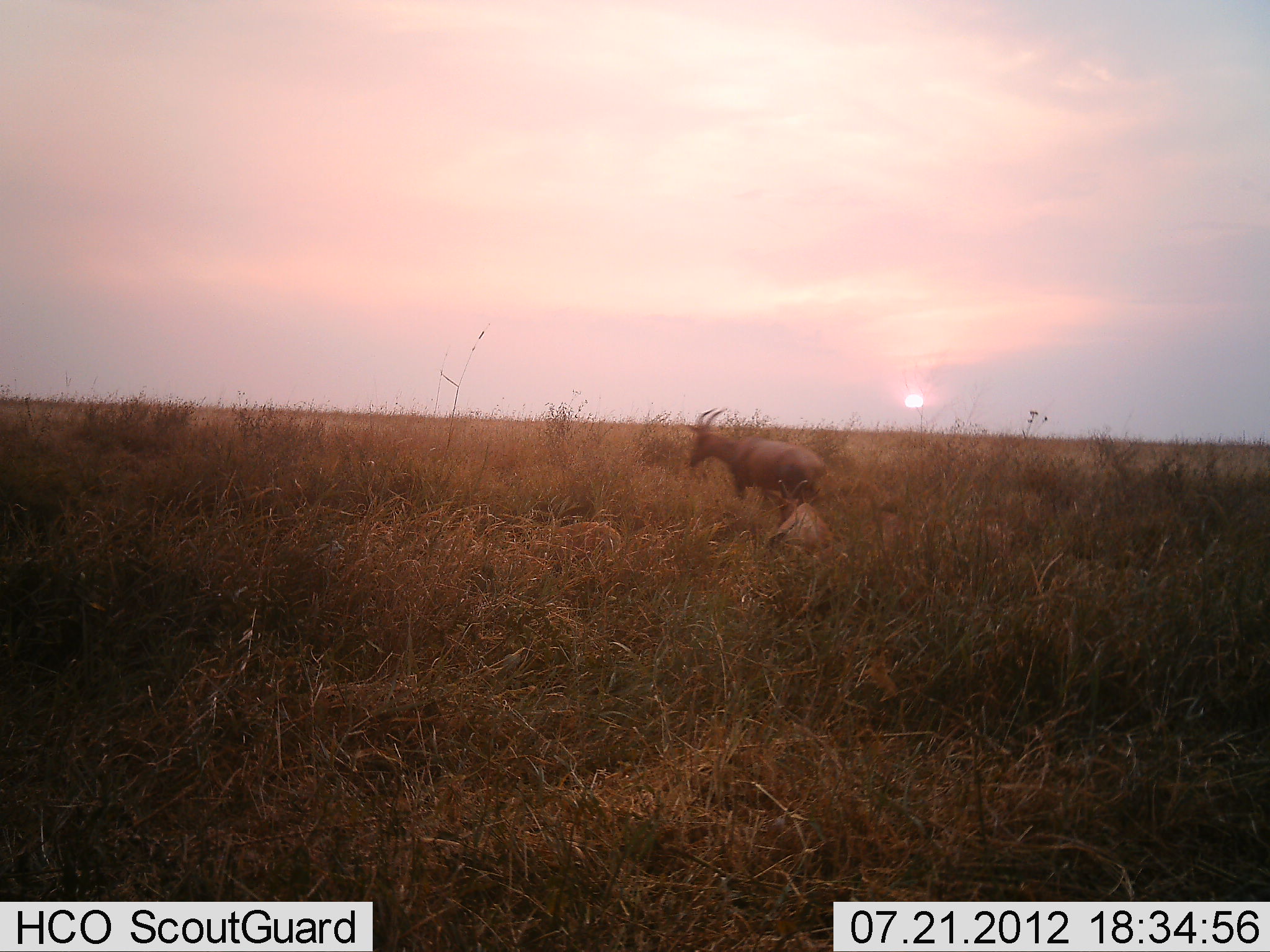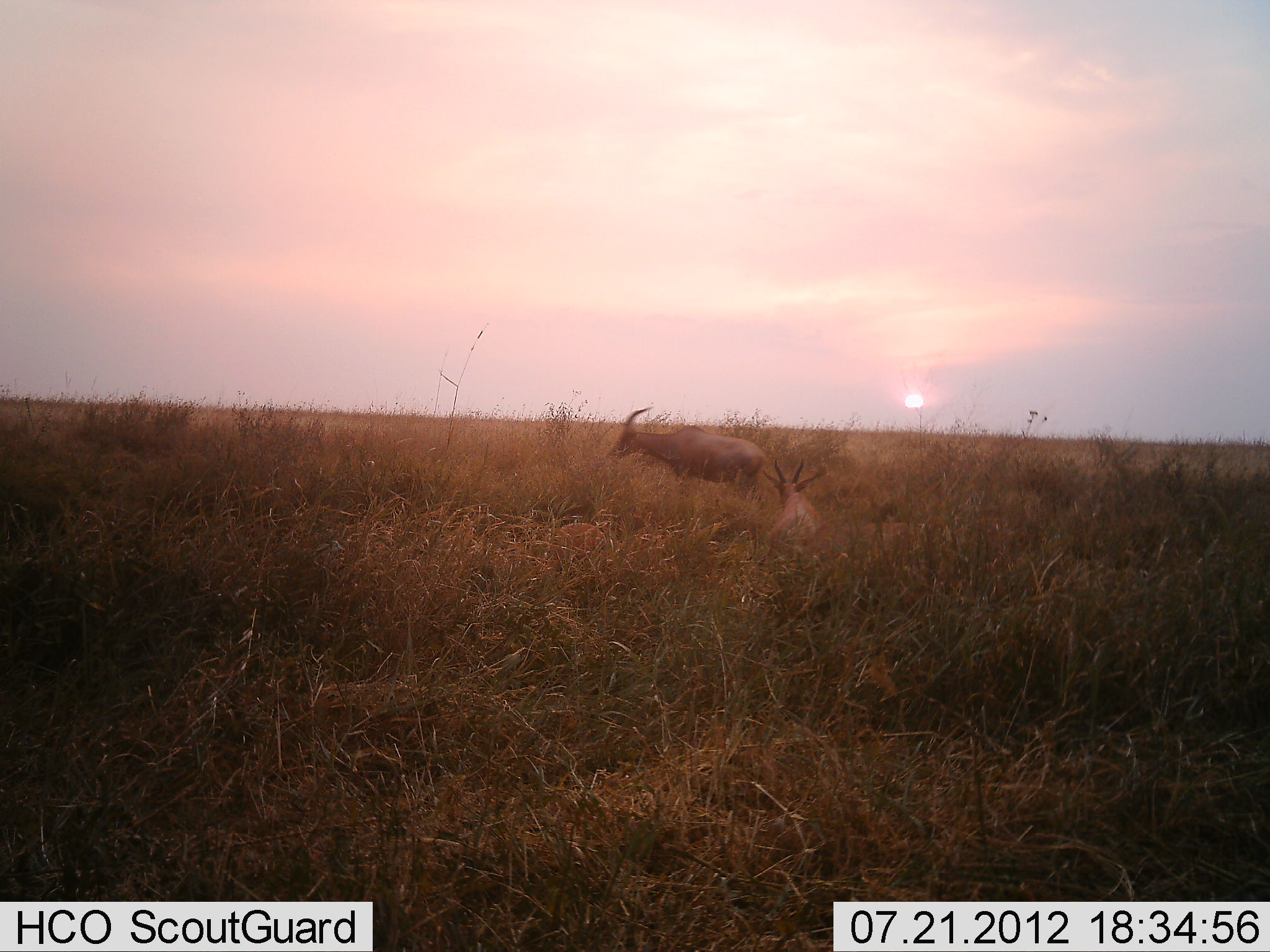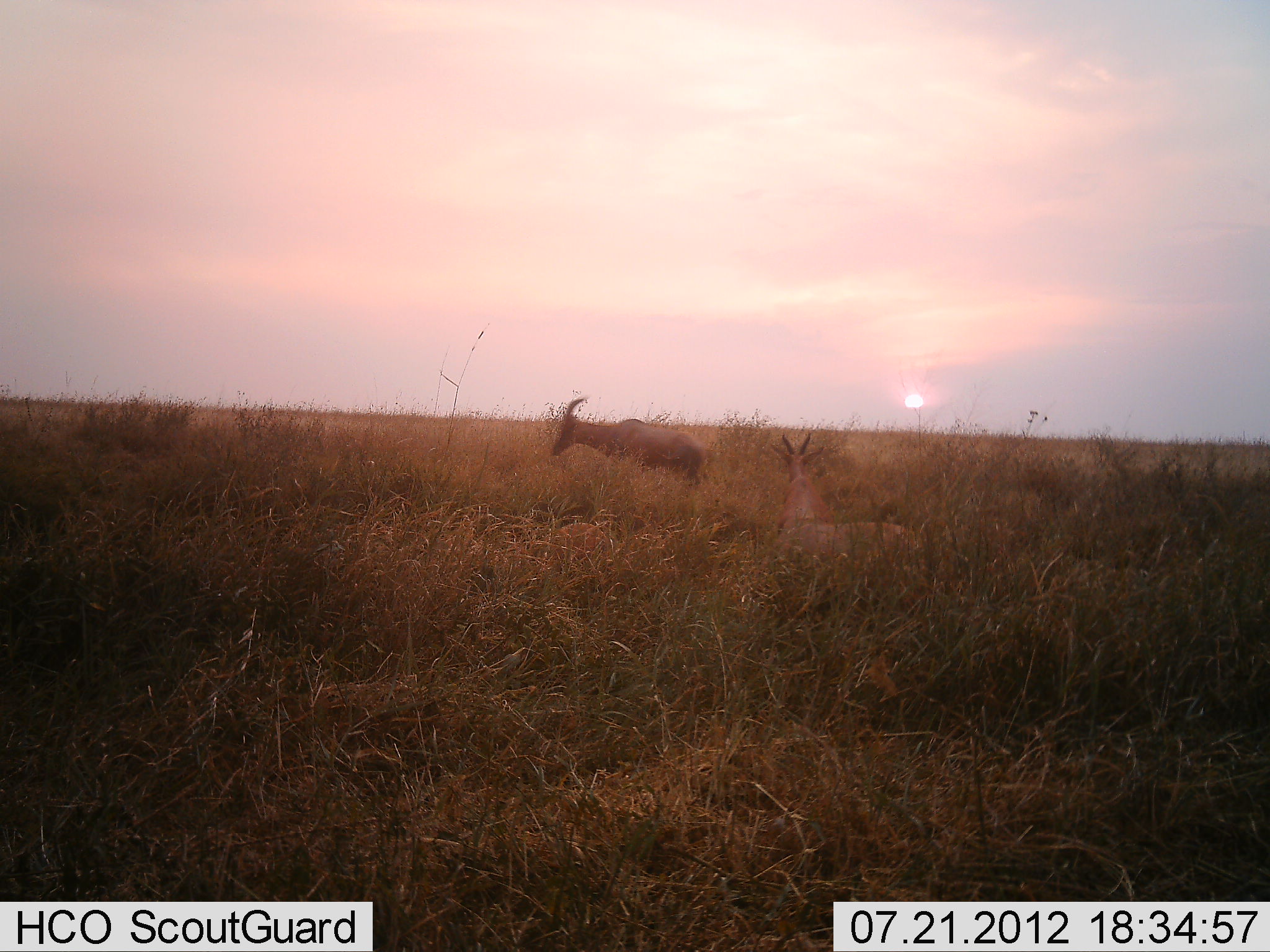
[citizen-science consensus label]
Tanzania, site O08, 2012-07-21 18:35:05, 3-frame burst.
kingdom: Animalia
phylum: Chordata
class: Mammalia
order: Artiodactyla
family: Bovidae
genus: Damaliscus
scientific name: Damaliscus lunatus jimela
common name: topi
Topi (Damaliscus lunatus jimela), count 3. Behavior (volunteer vote fractions): standing 8%, resting 58%, moving 92%, interacting 8%. Young present (vote fraction): 0%. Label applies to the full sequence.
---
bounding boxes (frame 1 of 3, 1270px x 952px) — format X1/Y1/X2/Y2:
animal: 684/407/829/504; 766/480/836/564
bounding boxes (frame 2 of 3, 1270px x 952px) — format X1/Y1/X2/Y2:
animal: 609/407/768/498; 761/456/830/556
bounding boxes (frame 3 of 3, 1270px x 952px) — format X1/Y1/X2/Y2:
animal: 771/432/913/579; 550/395/708/487